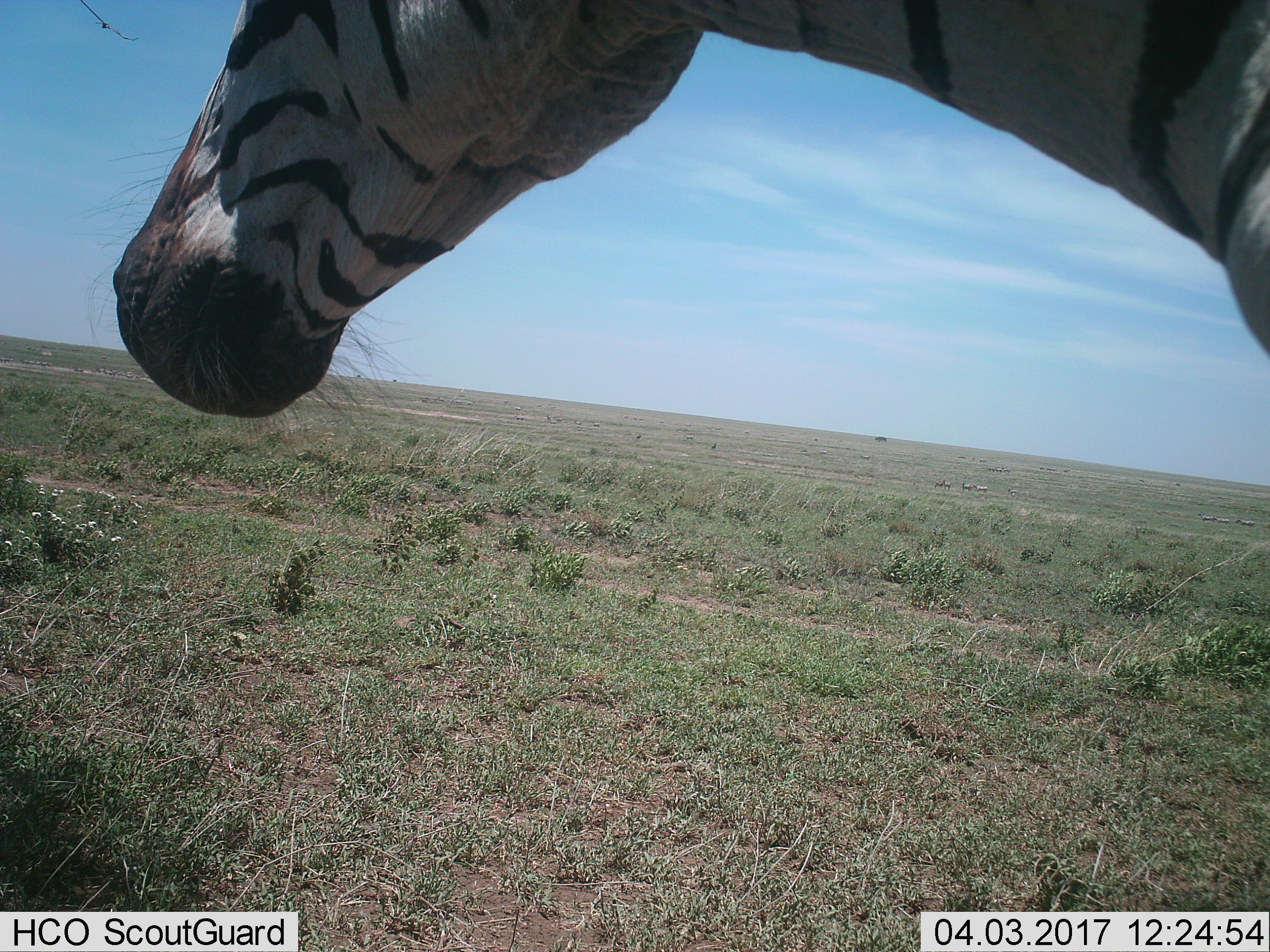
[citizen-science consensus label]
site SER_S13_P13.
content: unidentified animal